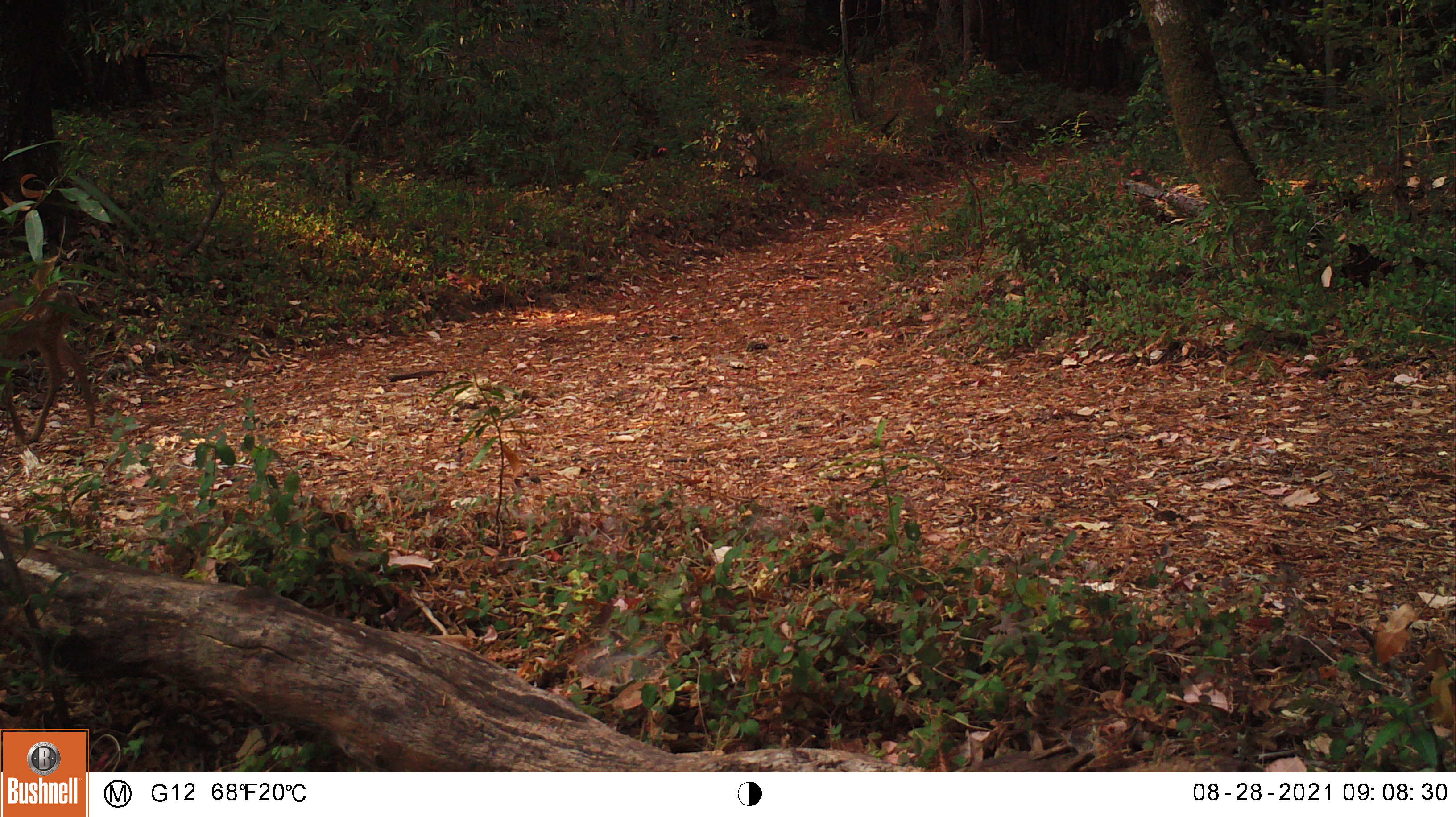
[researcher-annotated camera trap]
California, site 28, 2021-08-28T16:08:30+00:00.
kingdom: Animalia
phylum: Chordata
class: Mammalia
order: Artiodactyla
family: Cervidae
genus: Odocoileus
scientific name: Odocoileus hemionus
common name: mule deer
Mule deer (Odocoileus hemionus).